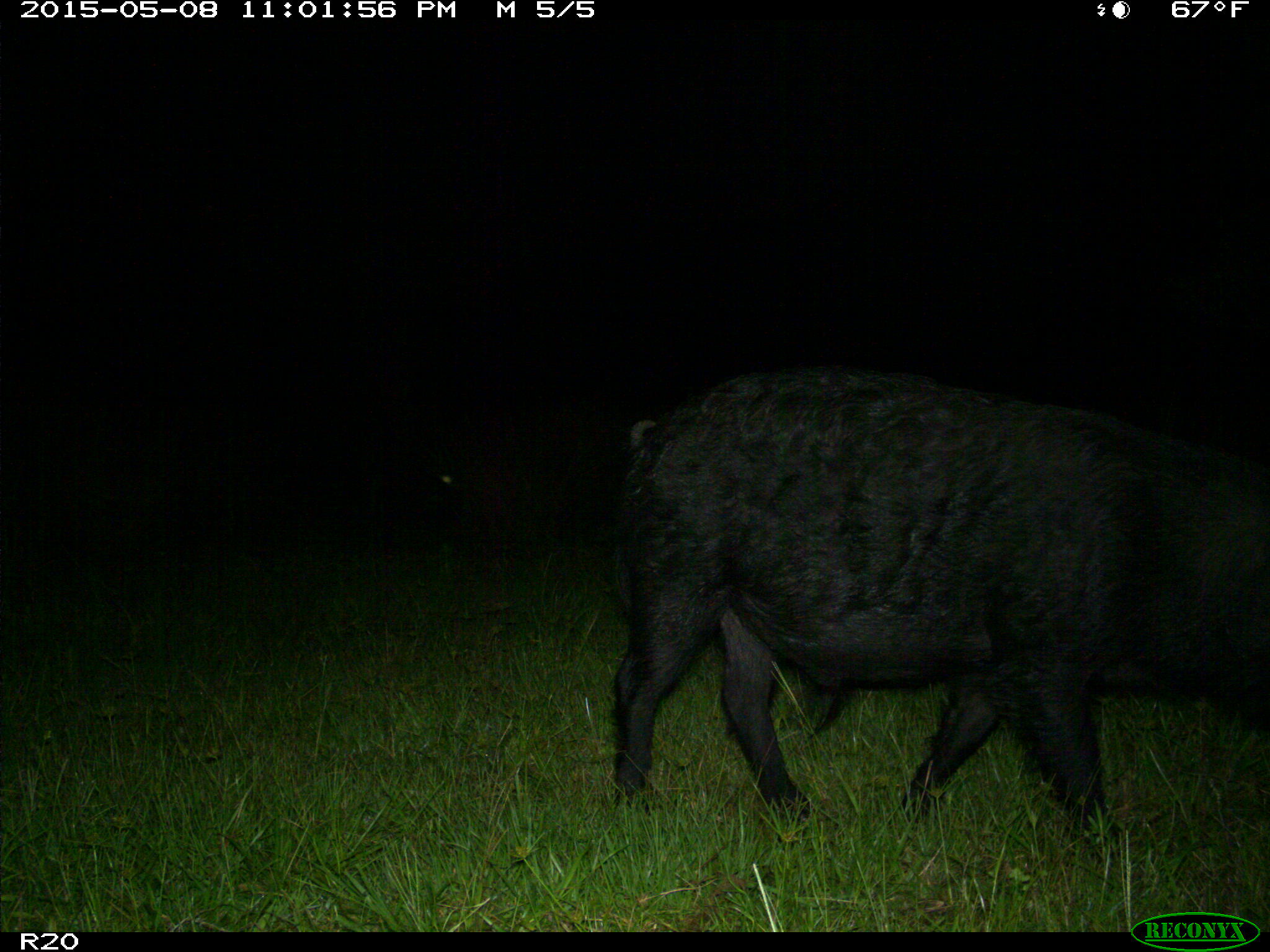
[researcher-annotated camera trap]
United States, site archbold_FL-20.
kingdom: Animalia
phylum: Chordata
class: Mammalia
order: Artiodactyla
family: Suidae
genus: Sus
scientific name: Sus scrofa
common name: wild boar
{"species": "Sus scrofa (wild boar)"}